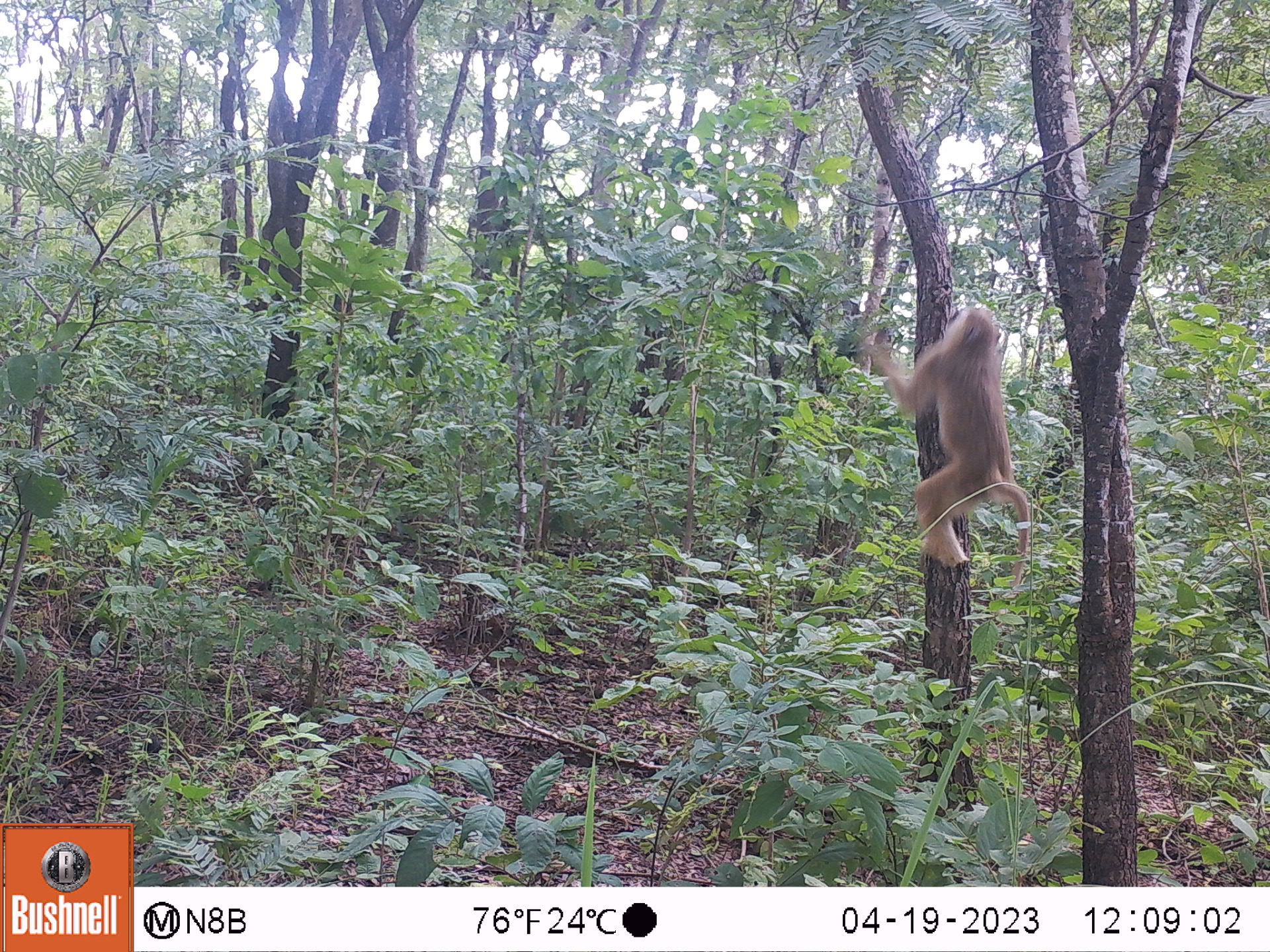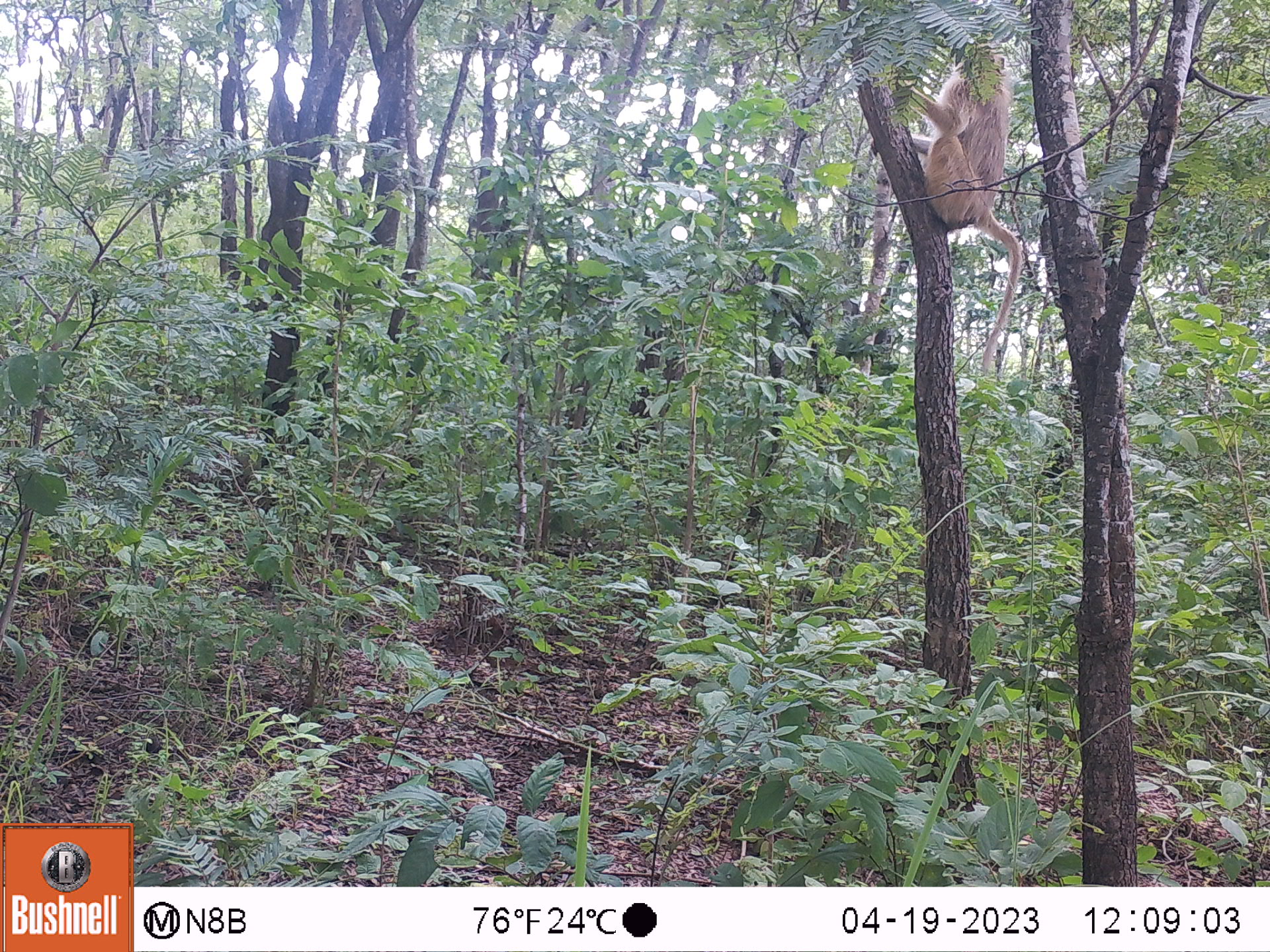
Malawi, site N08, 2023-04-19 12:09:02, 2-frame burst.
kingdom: Animalia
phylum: Chordata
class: Mammalia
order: Primates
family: Cercopithecidae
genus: Papio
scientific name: Papio cynocephalus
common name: yellow baboon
Yellow baboon (Papio cynocephalus), count 1.